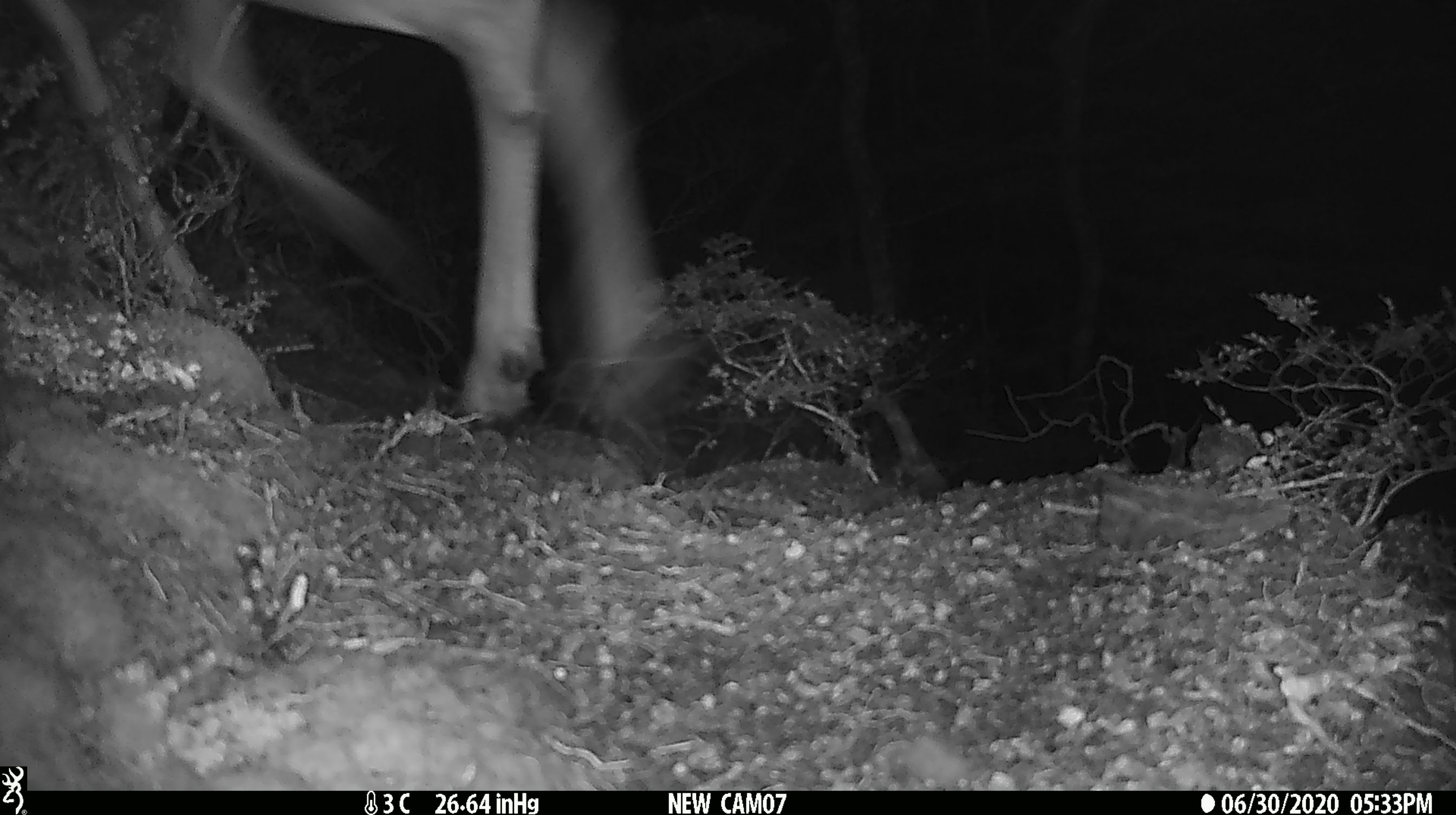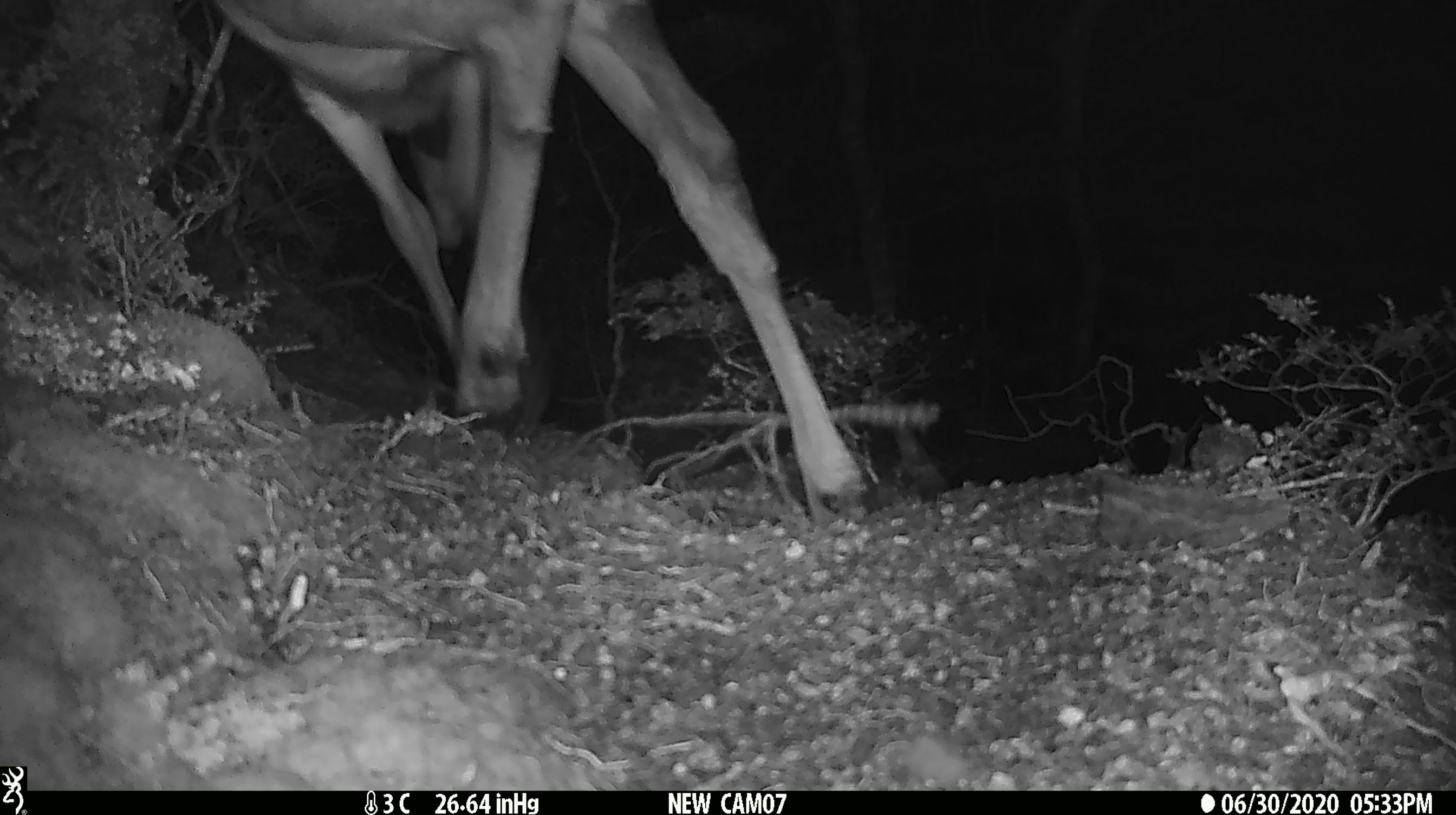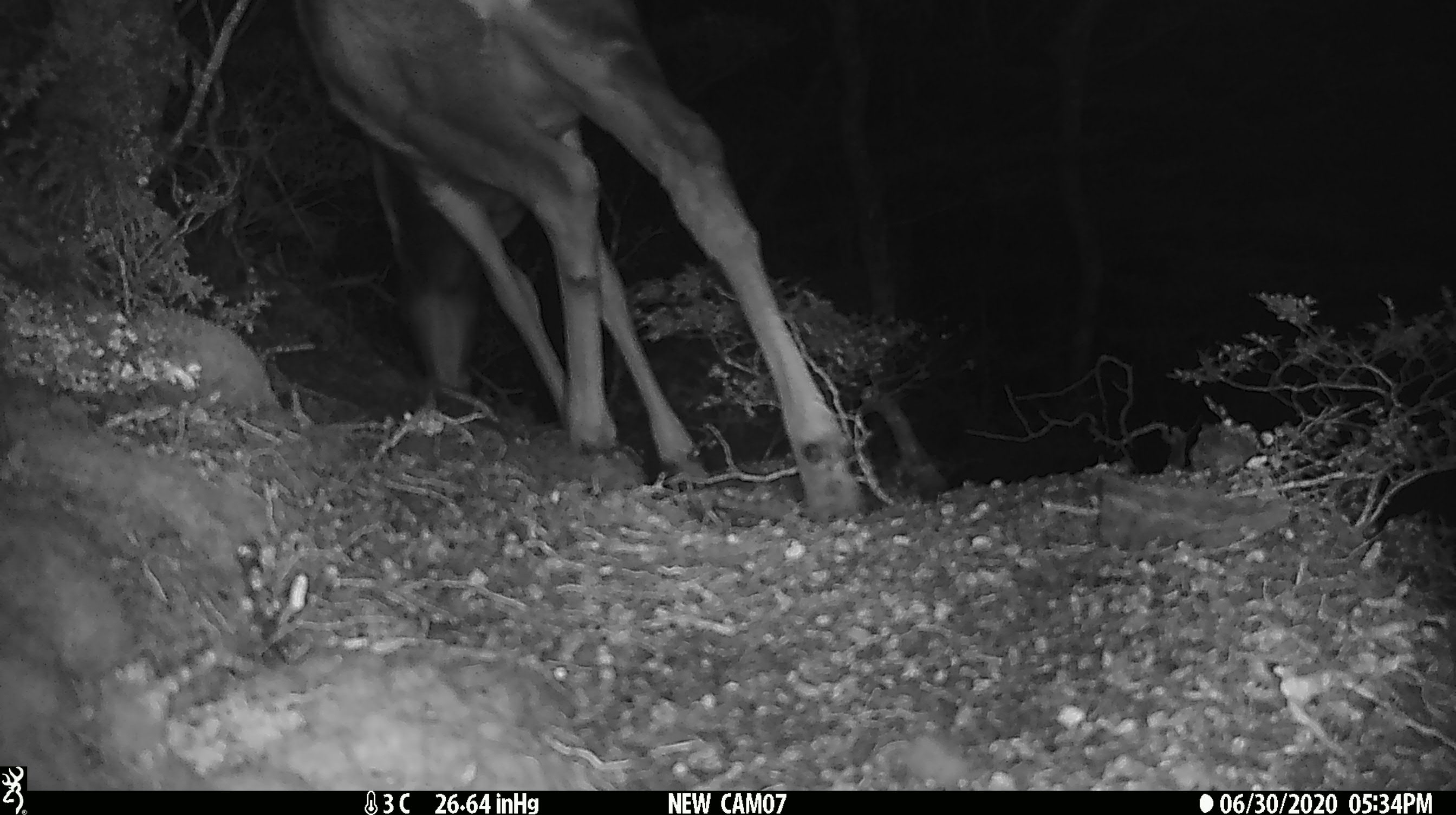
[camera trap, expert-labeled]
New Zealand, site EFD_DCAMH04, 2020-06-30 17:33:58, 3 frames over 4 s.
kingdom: Animalia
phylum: Chordata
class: Mammalia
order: Artiodactyla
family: Cervidae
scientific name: Cervidae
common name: deer